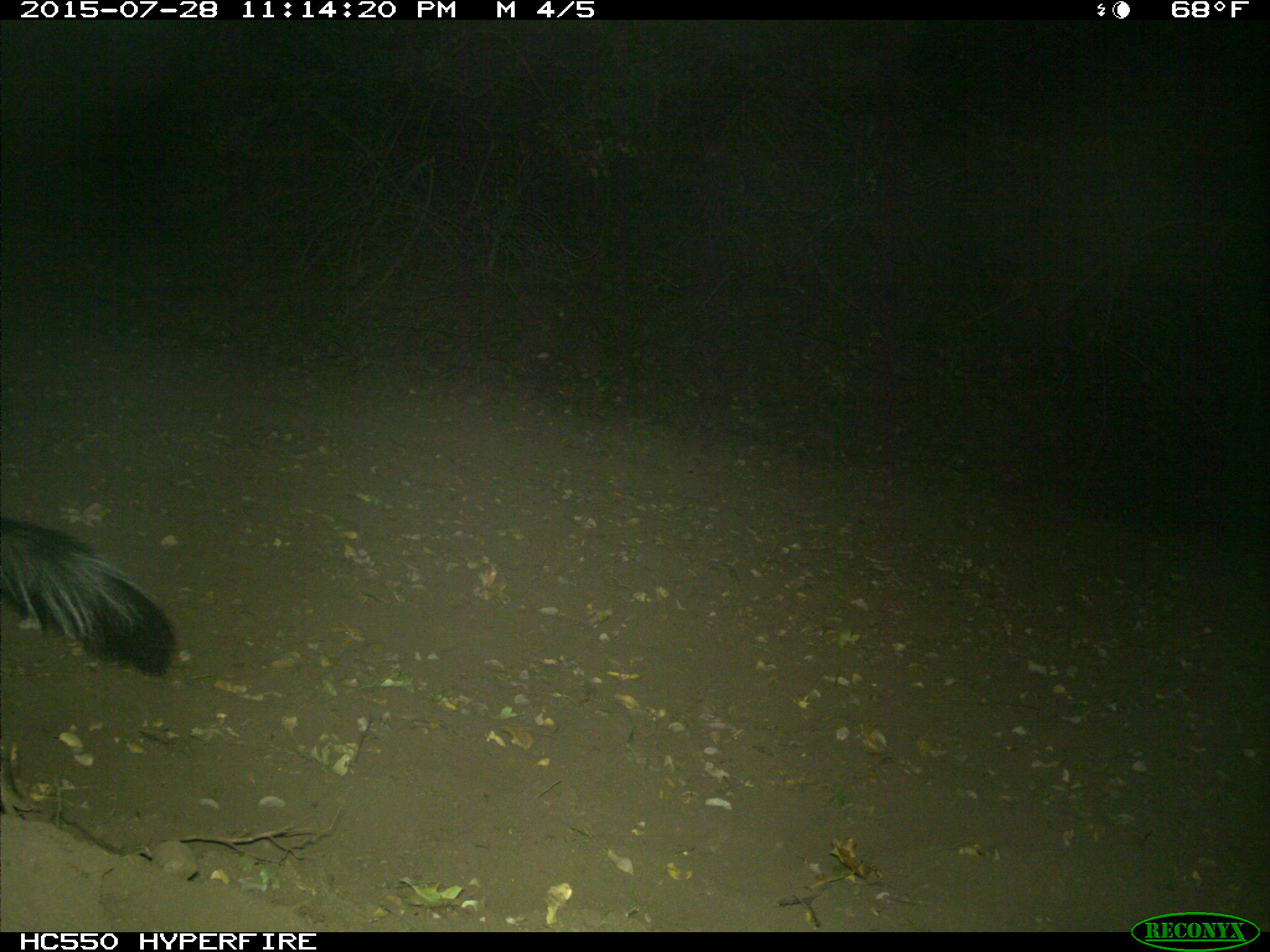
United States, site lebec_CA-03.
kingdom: Animalia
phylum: Chordata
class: Mammalia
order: Carnivora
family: Mephitidae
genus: Mephitis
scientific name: Mephitis mephitis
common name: striped skunk